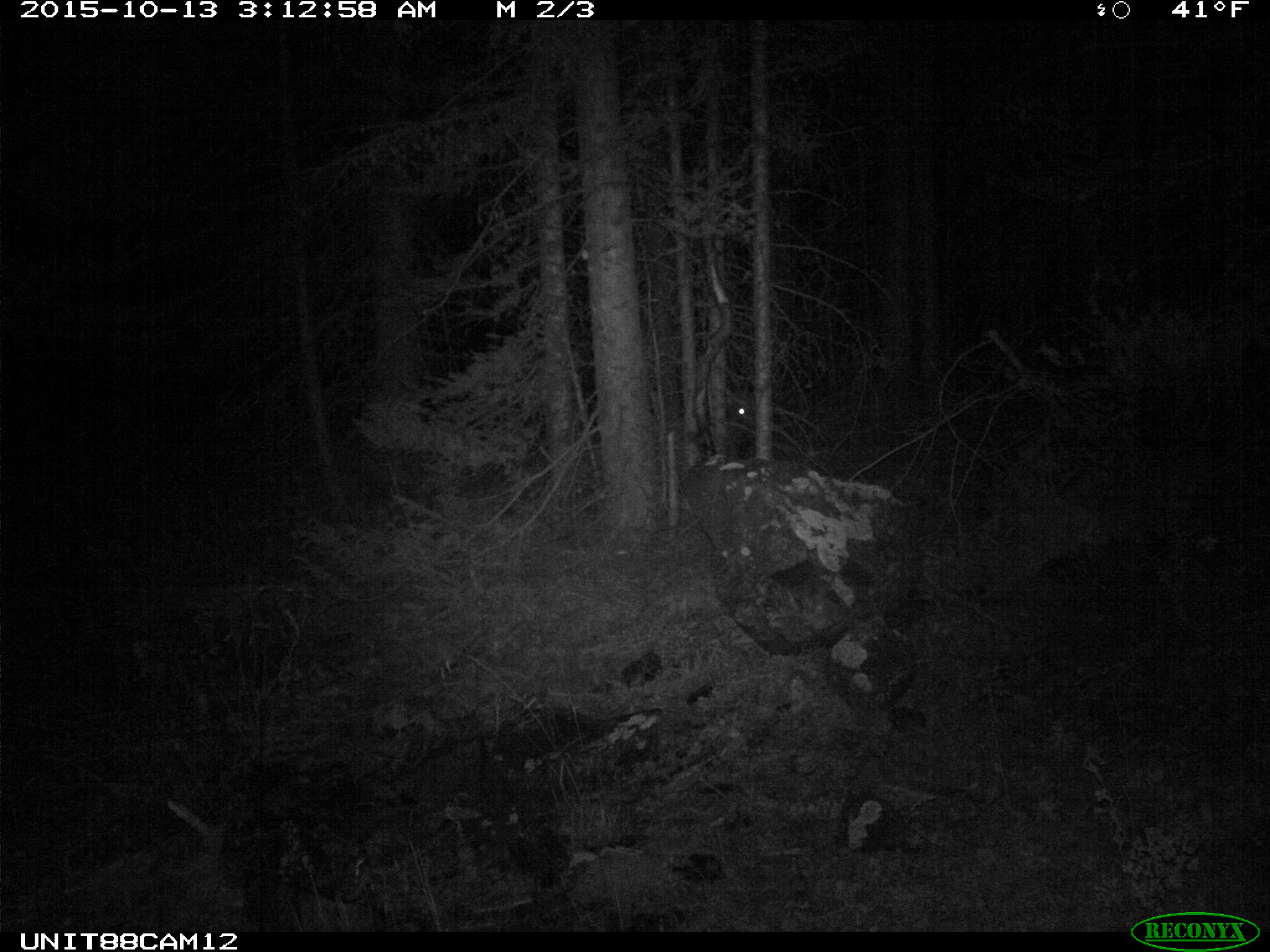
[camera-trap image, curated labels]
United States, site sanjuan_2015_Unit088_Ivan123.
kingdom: Animalia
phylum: Chordata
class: Mammalia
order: Artiodactyla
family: Cervidae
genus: Cervus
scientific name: Cervus elaphus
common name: red deer